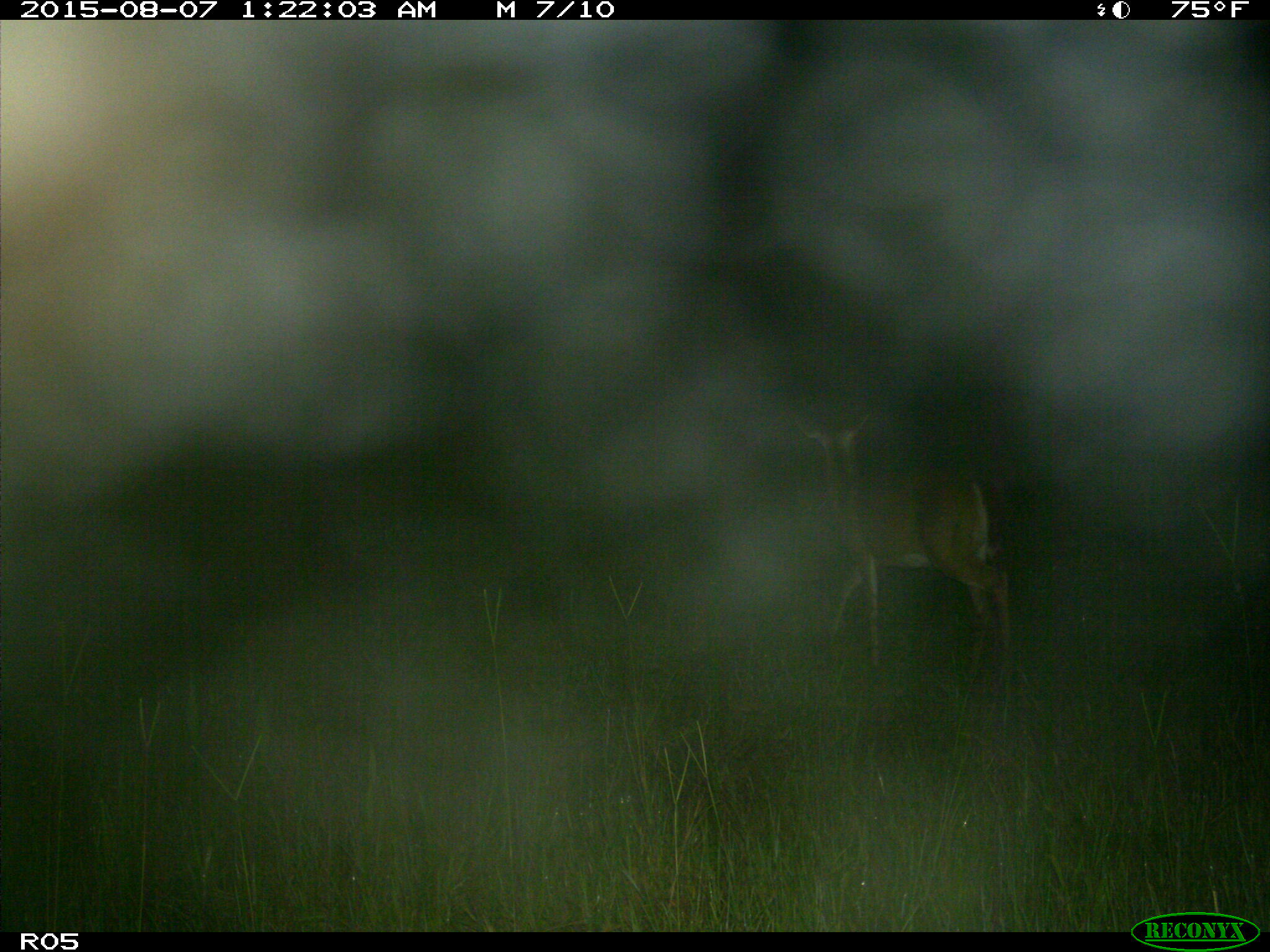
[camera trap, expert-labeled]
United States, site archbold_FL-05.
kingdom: Animalia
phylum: Chordata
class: Mammalia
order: Artiodactyla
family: Cervidae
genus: Odocoileus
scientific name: Odocoileus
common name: deer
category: unidentified deer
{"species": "unidentified deer (deer) (Odocoileus)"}